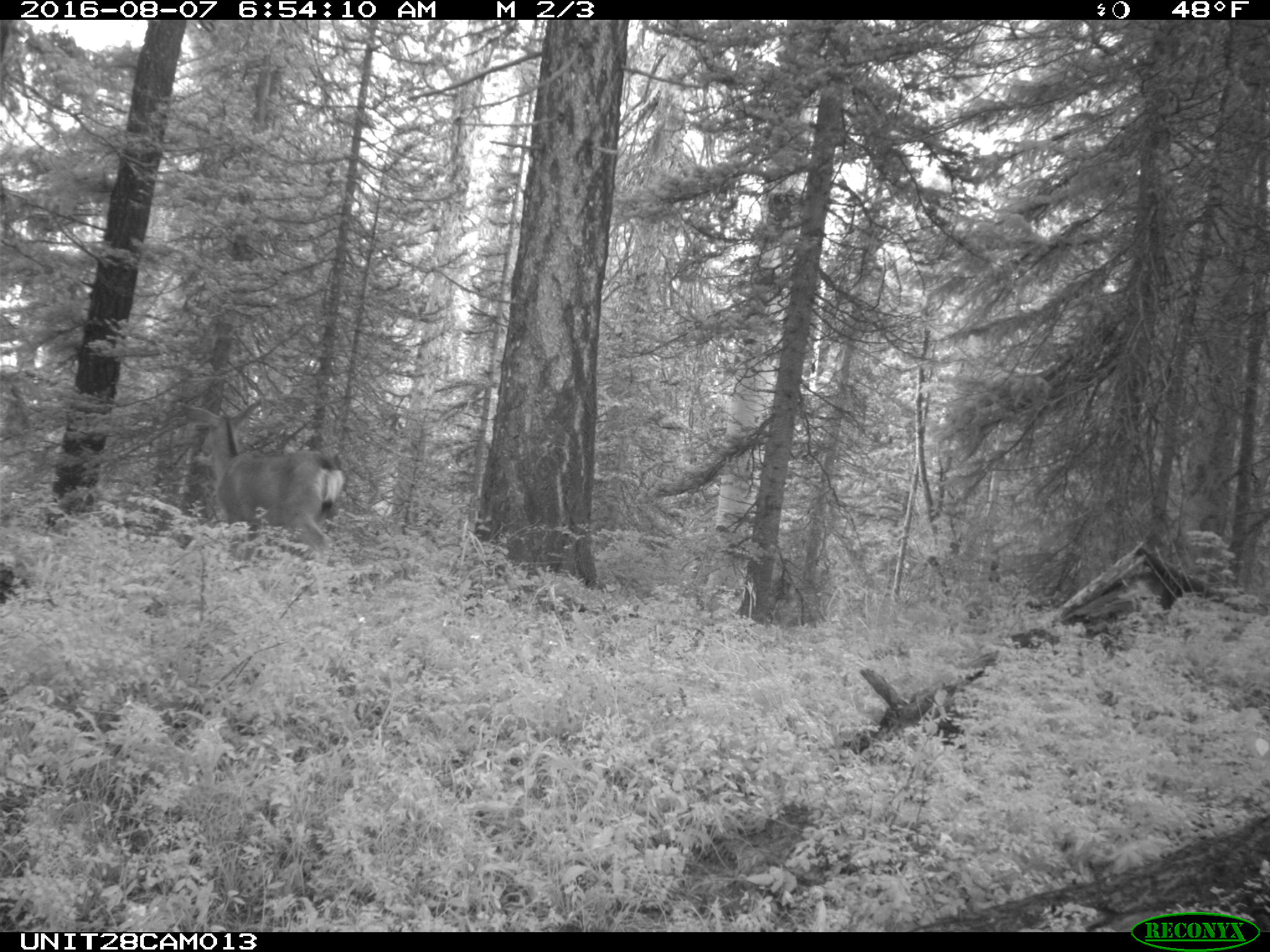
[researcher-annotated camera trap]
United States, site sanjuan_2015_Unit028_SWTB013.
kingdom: Animalia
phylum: Chordata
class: Mammalia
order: Artiodactyla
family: Cervidae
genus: Odocoileus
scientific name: Odocoileus hemionus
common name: mule deer